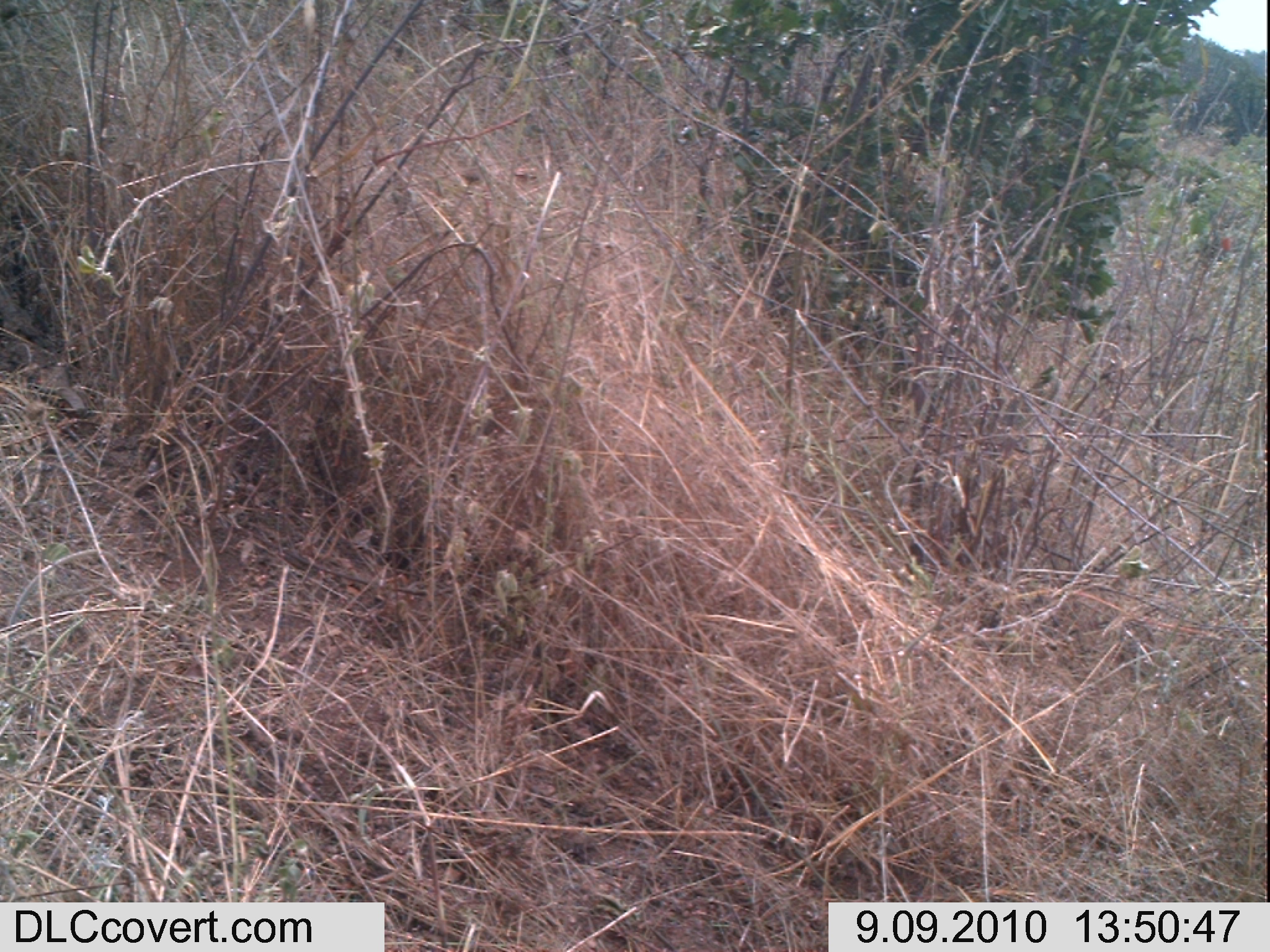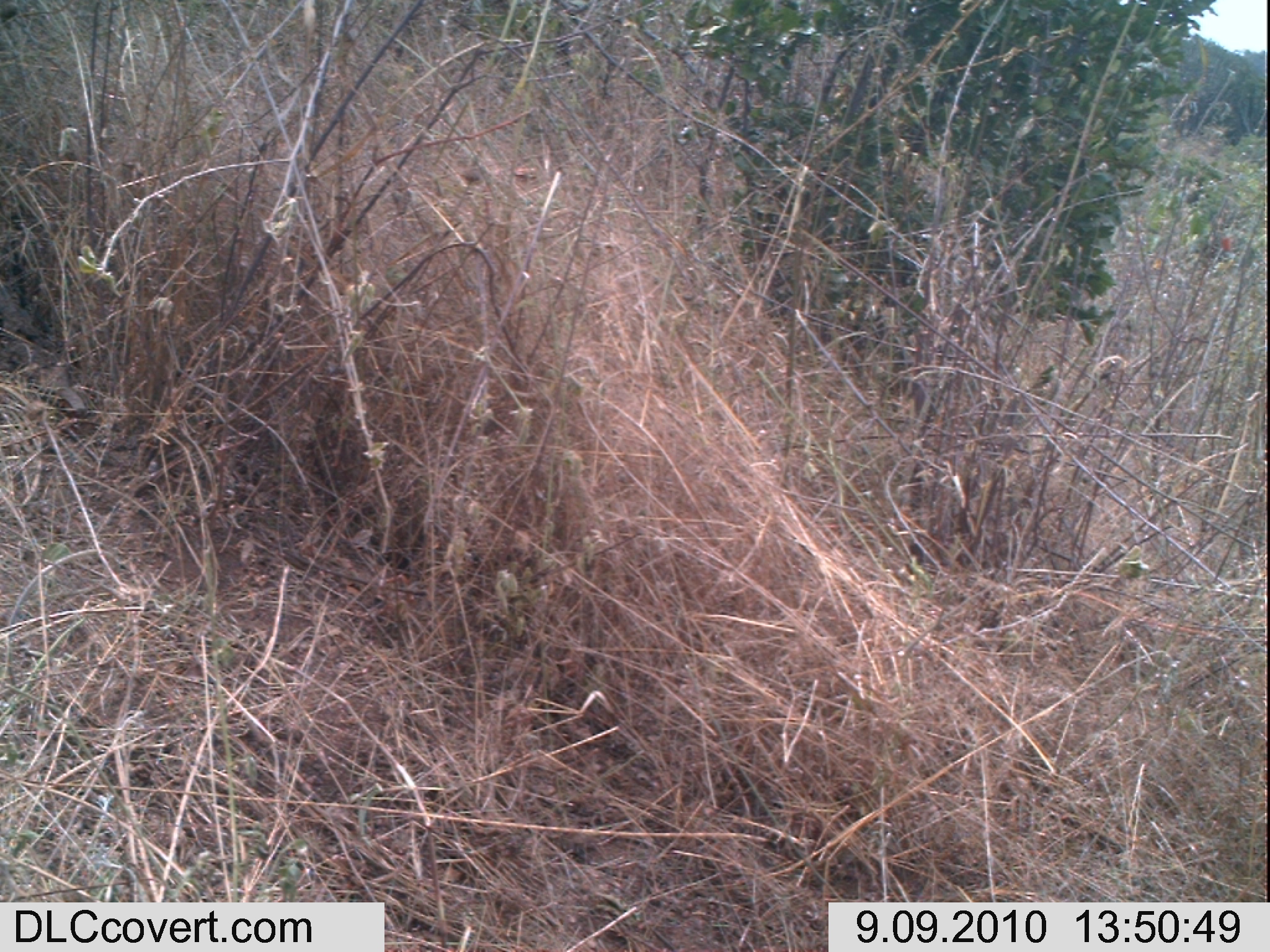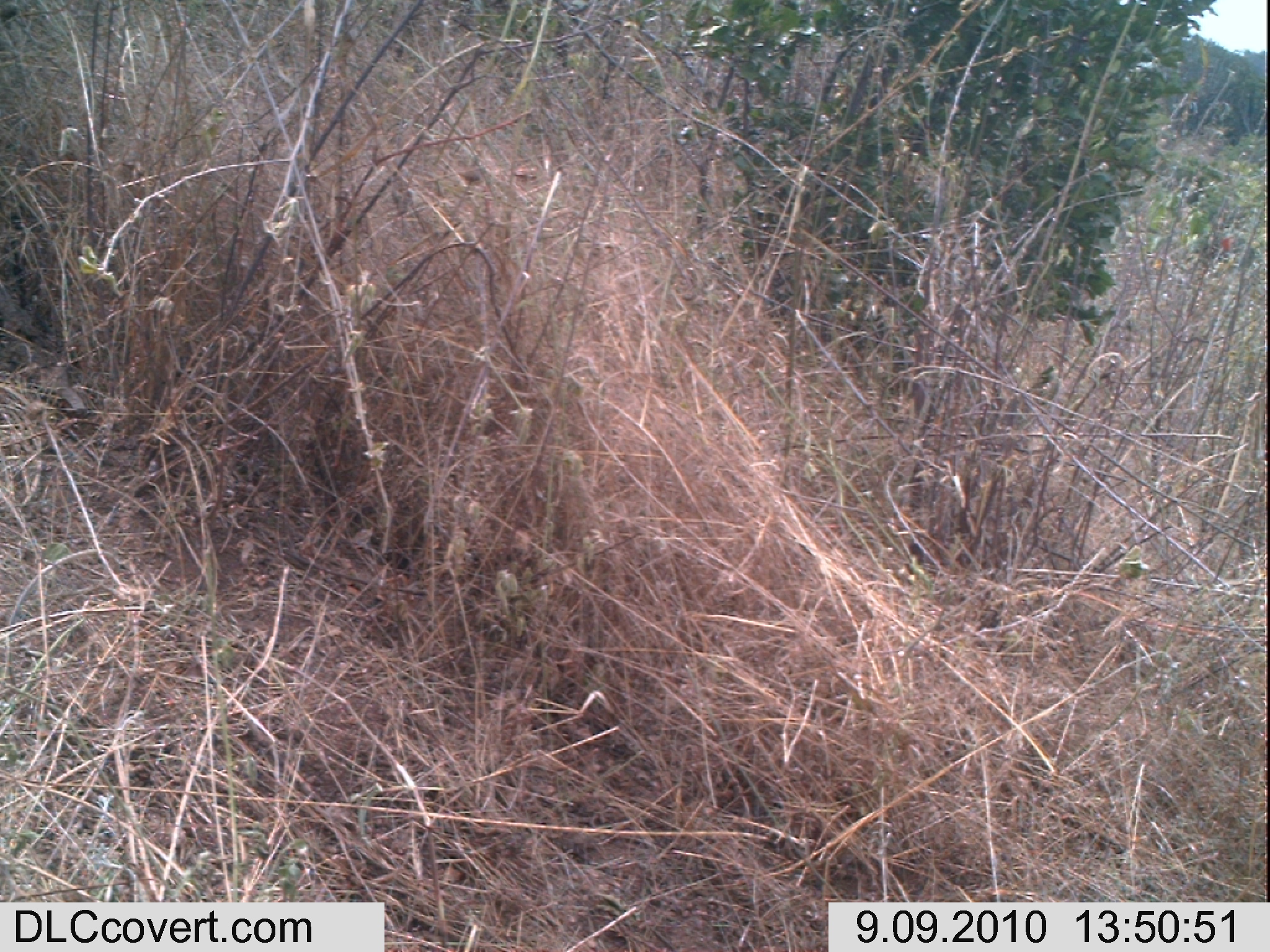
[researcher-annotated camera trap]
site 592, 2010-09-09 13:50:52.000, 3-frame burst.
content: no animal present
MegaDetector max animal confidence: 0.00